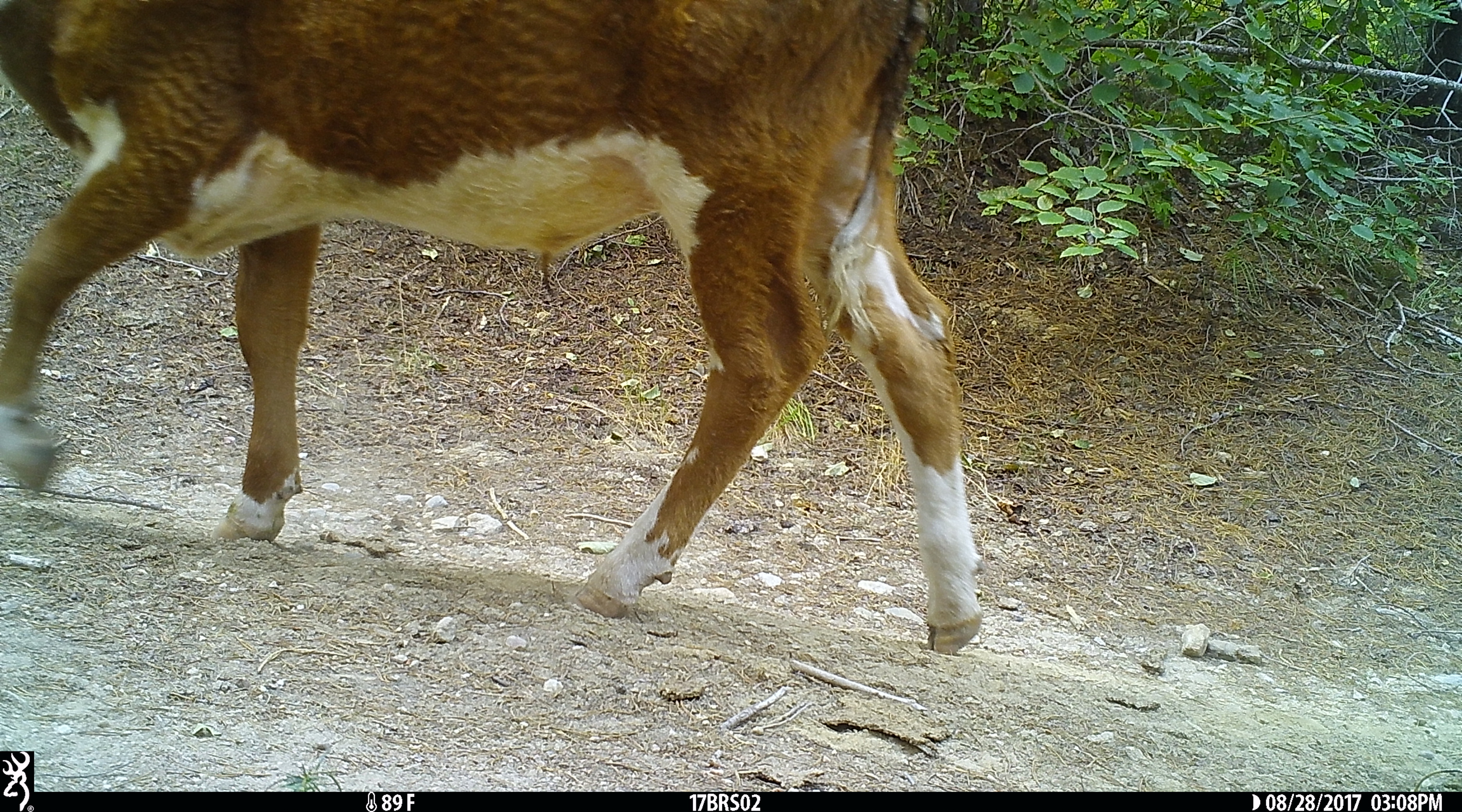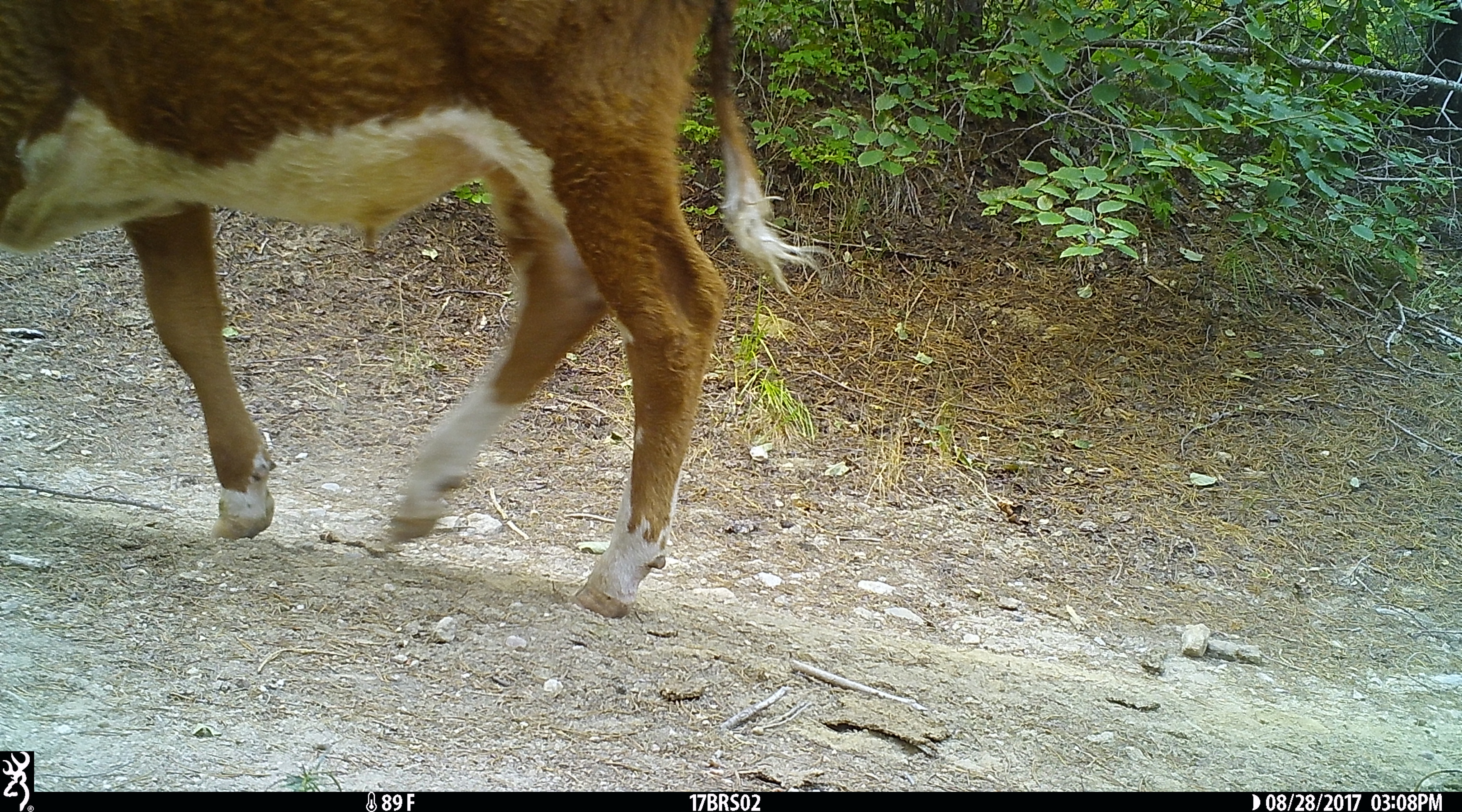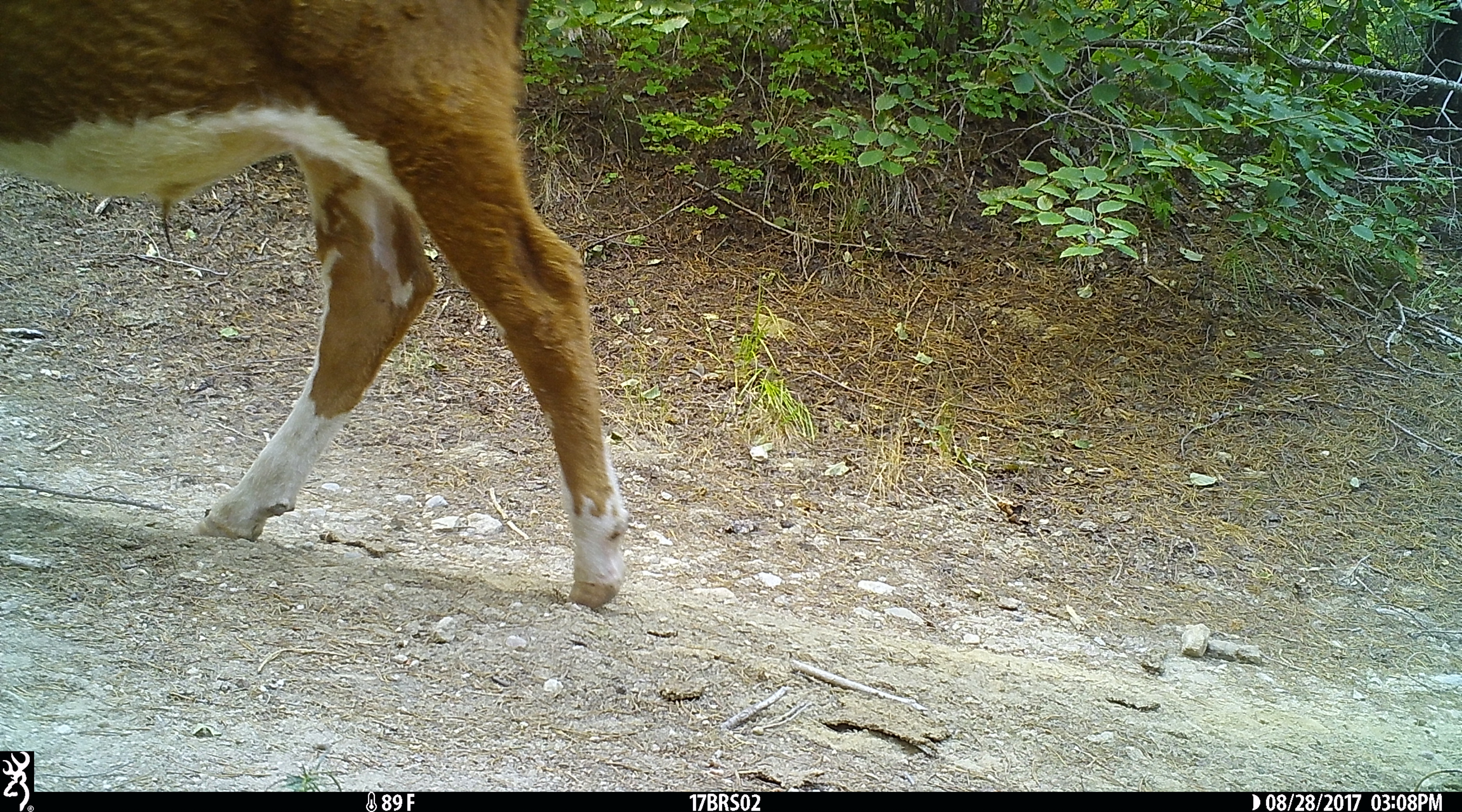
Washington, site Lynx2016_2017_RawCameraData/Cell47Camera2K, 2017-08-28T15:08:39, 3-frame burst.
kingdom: Animalia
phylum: Chordata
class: Mammalia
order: Artiodactyla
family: Bovidae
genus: Bos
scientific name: Bos taurus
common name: domestic cattle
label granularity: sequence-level